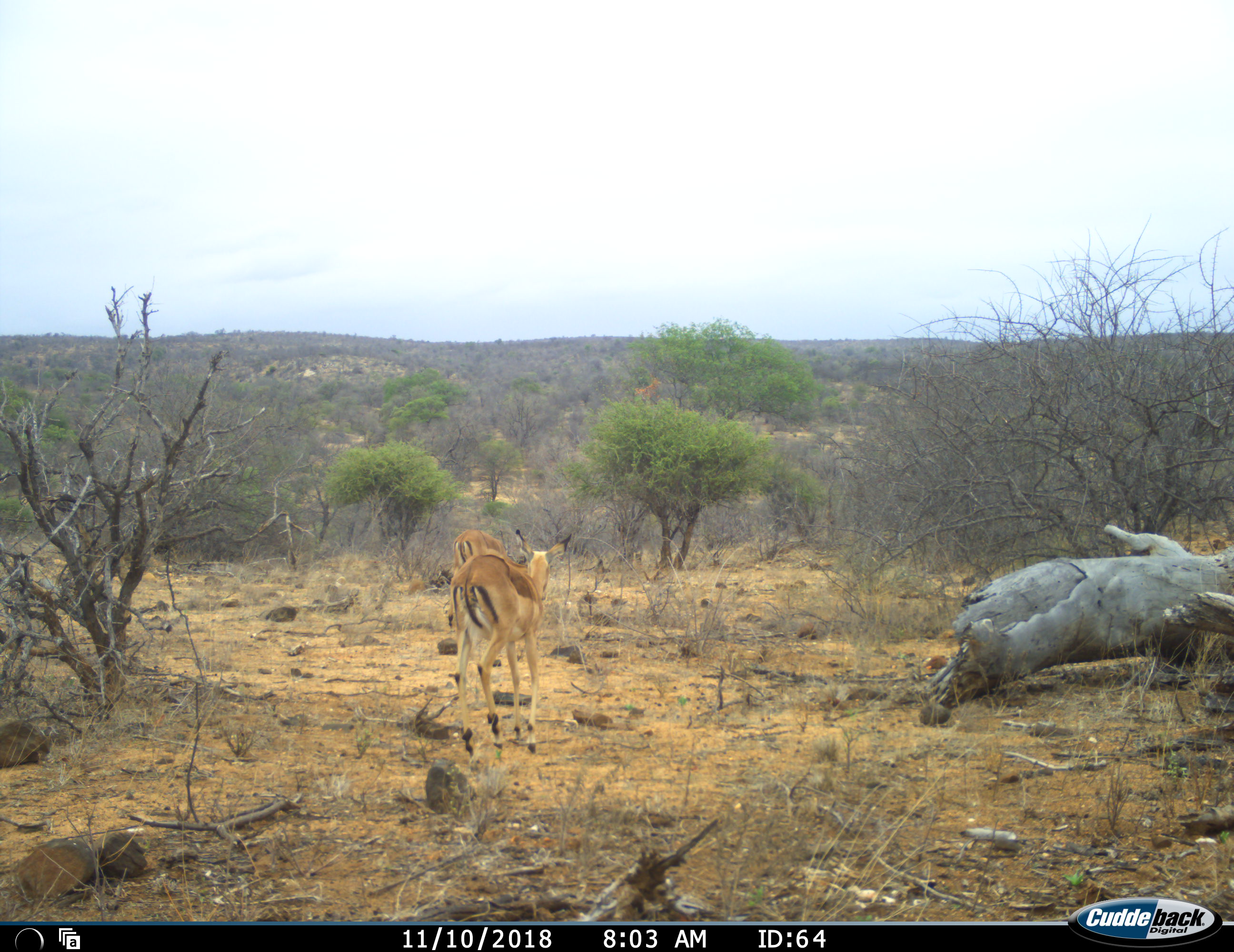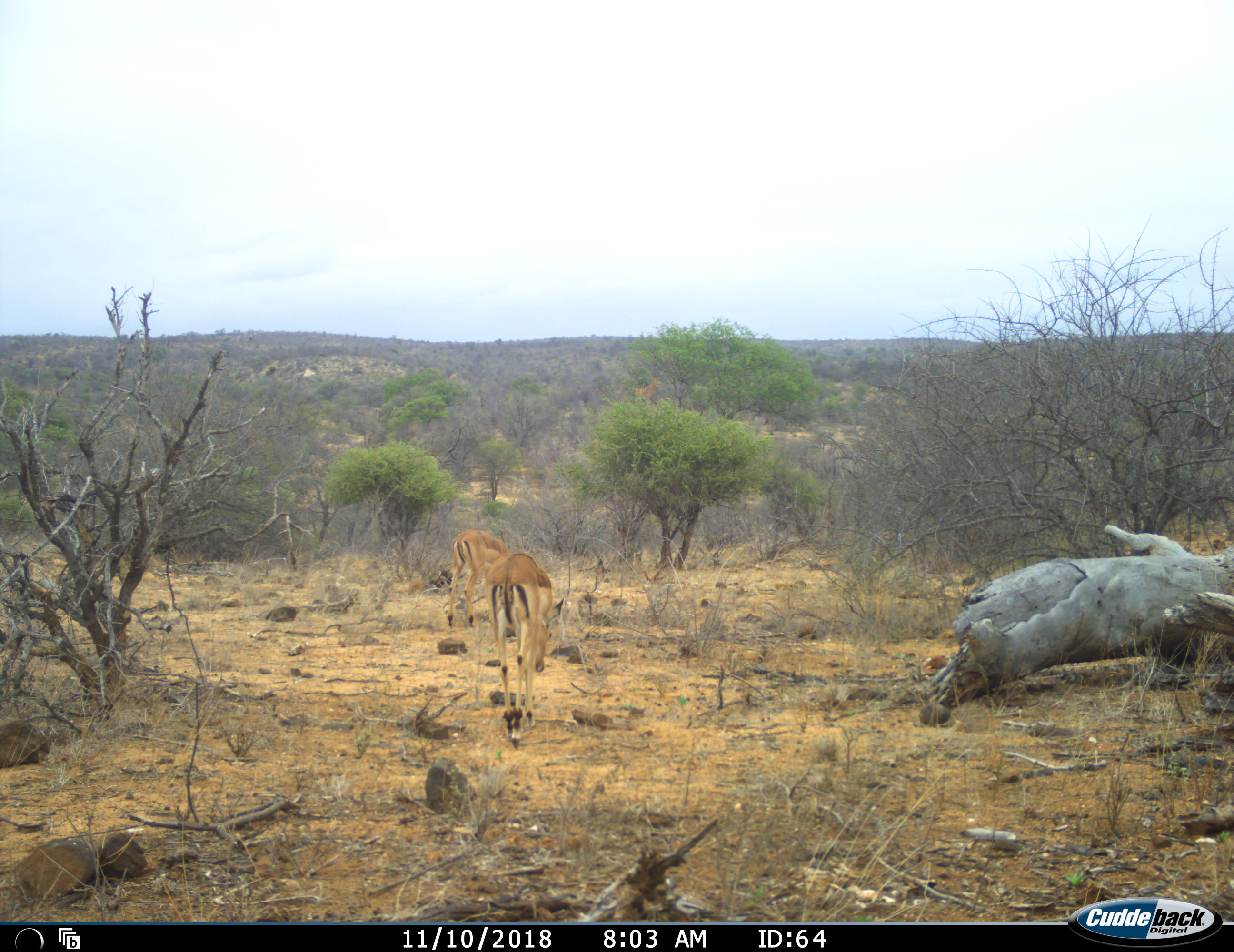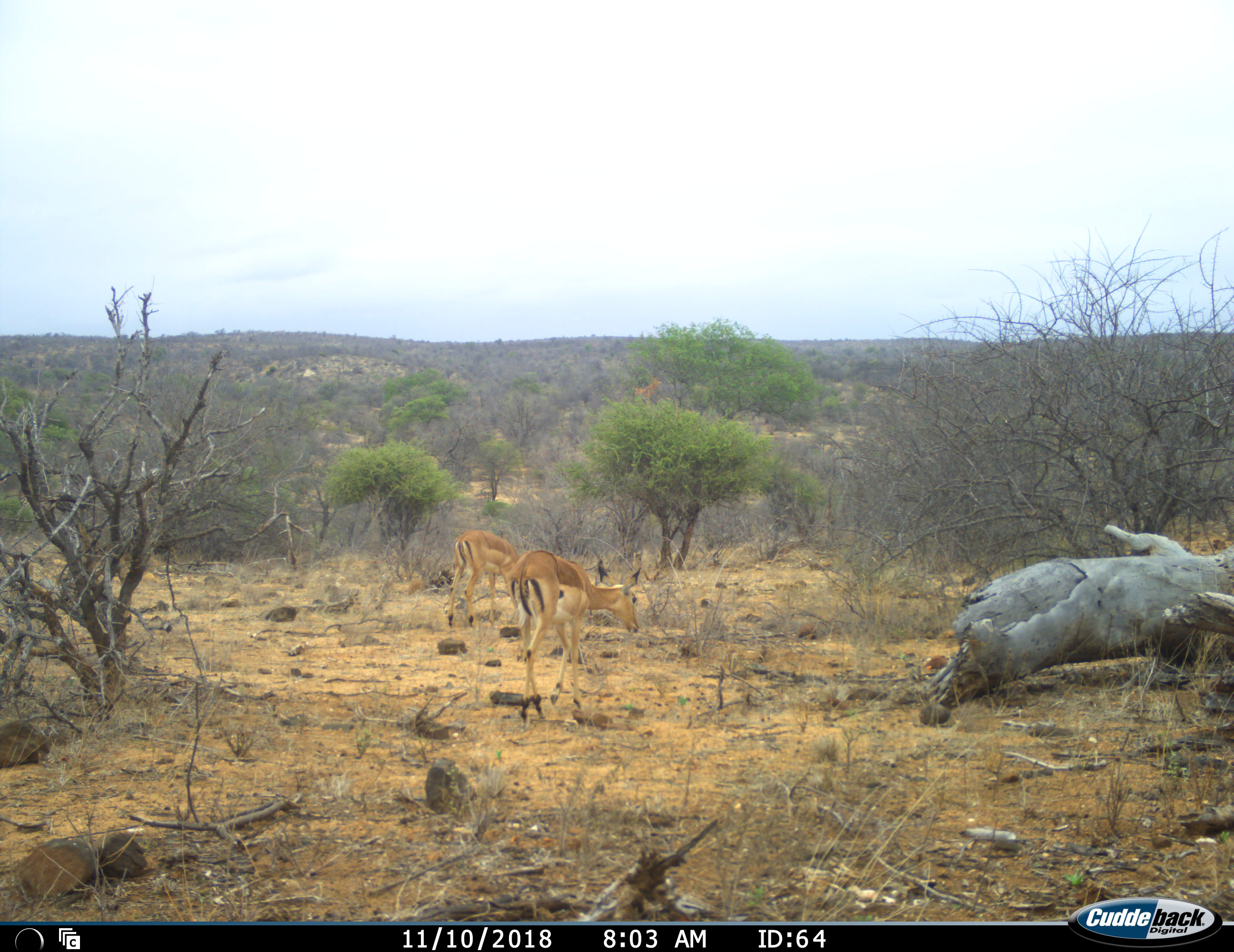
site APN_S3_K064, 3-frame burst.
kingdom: Animalia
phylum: Chordata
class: Mammalia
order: Artiodactyla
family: Bovidae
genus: Aepyceros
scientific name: Aepyceros melampus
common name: impala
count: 2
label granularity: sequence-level